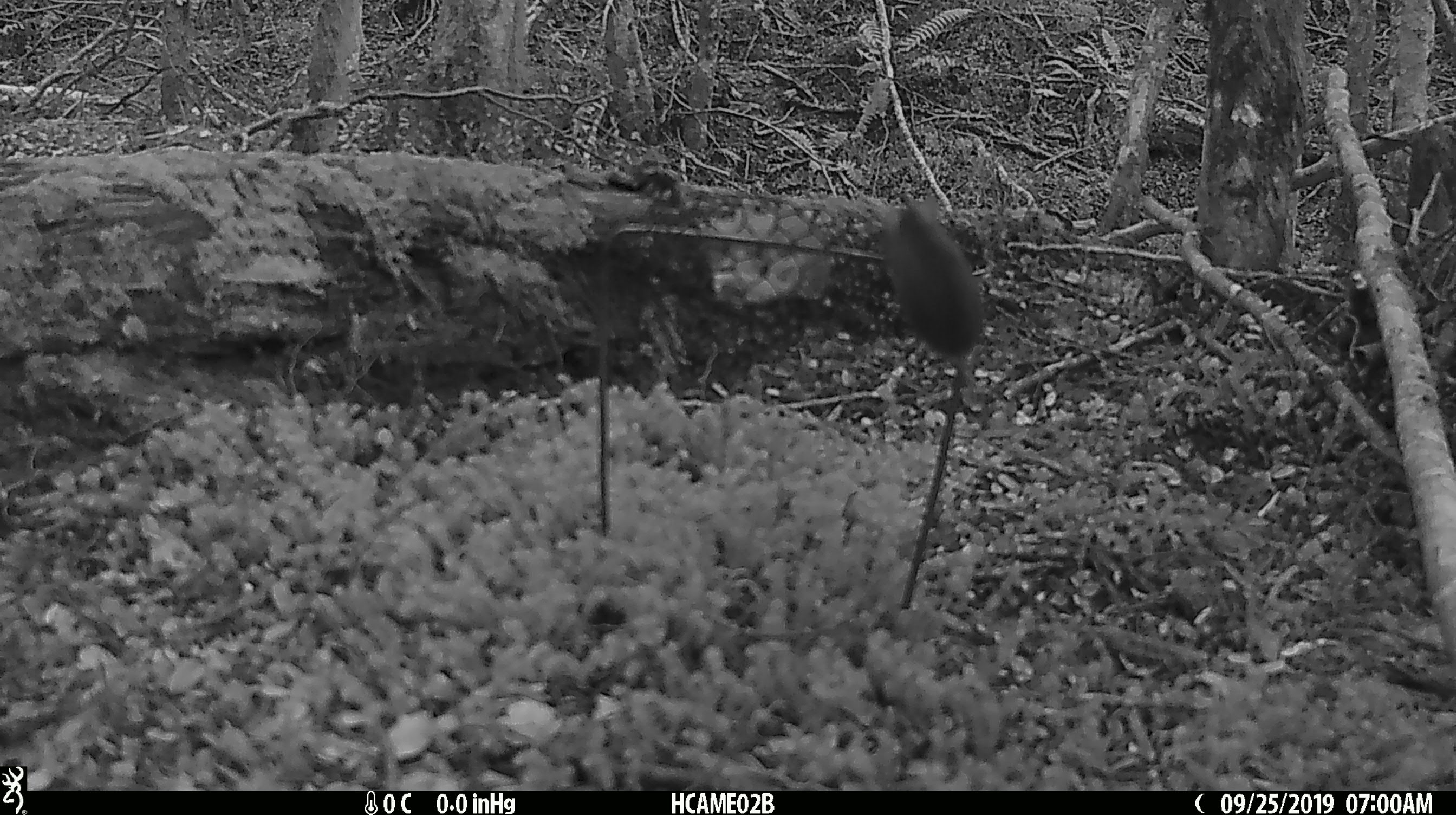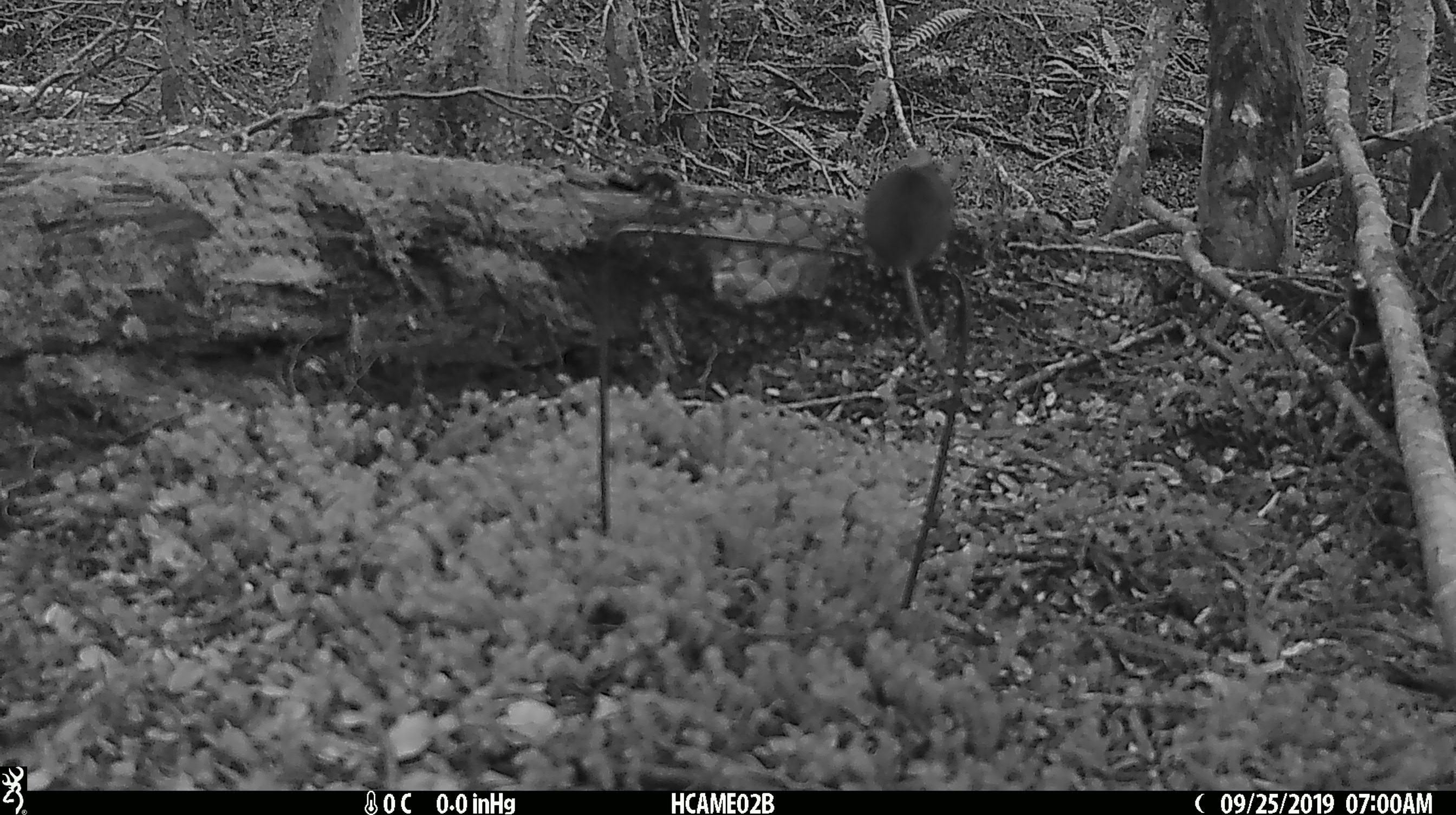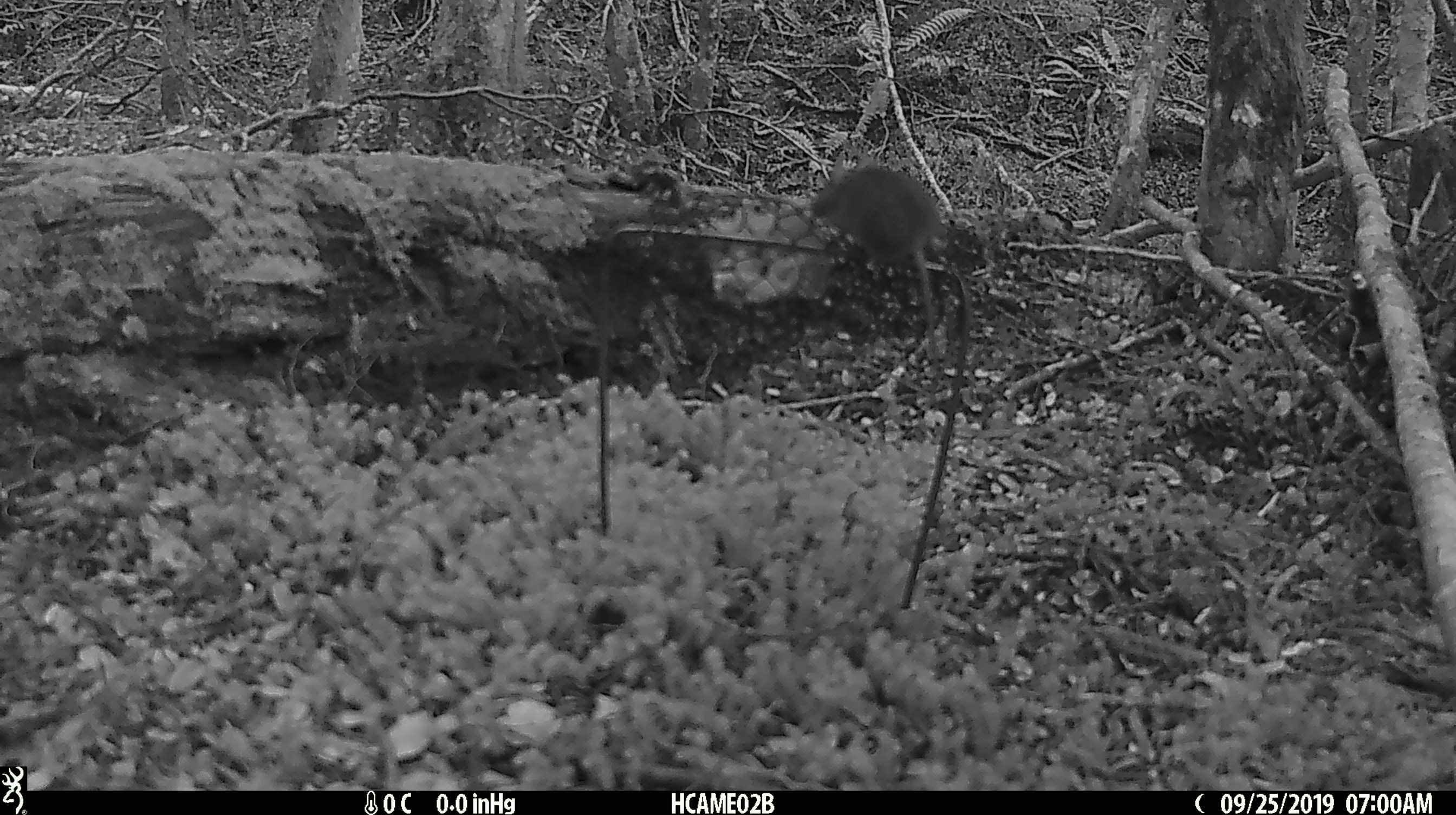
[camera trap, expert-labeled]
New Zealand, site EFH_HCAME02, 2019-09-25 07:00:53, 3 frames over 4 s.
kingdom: Animalia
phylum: Chordata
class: Mammalia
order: Rodentia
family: Muridae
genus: Mus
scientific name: Mus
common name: mouse